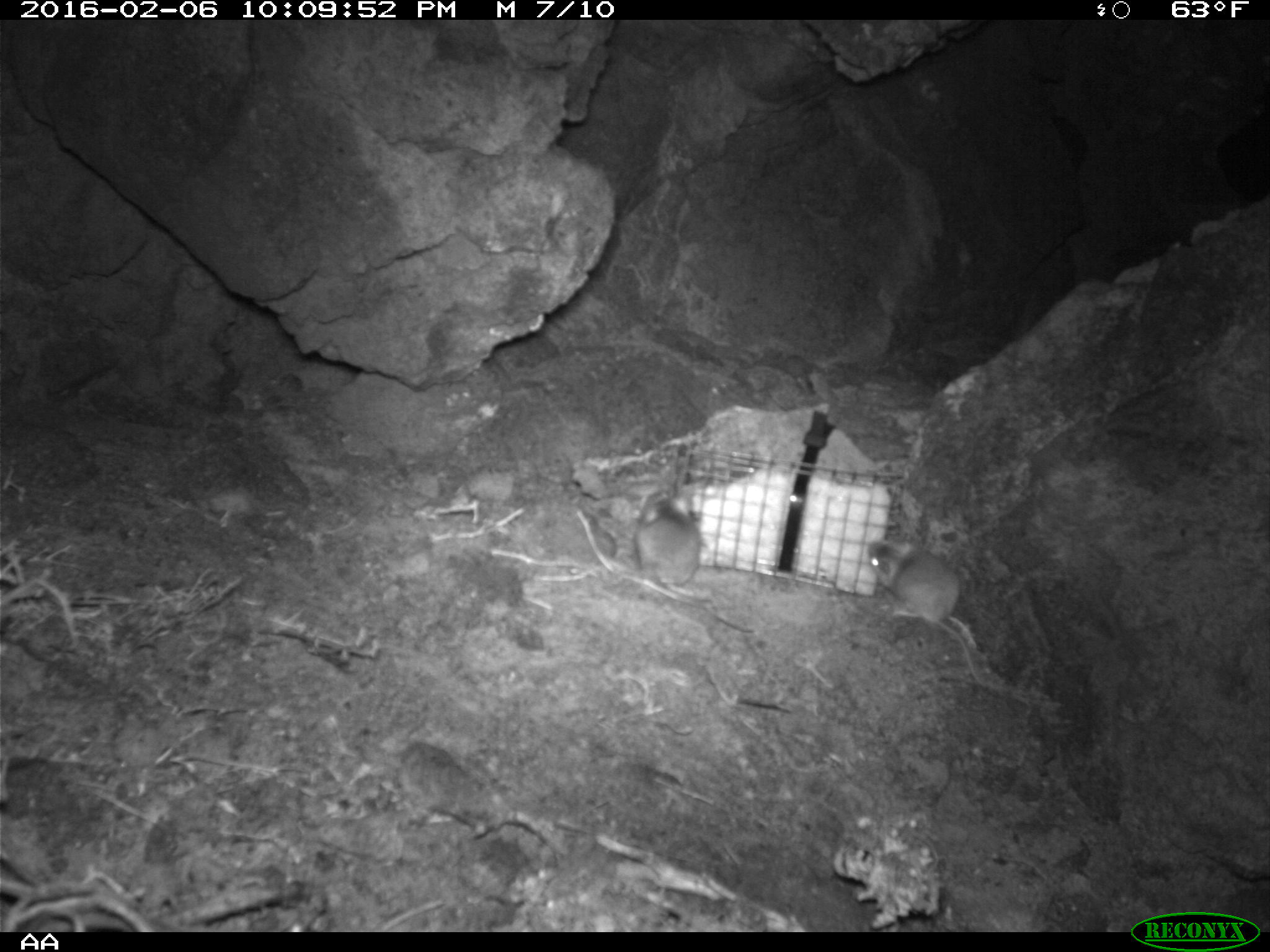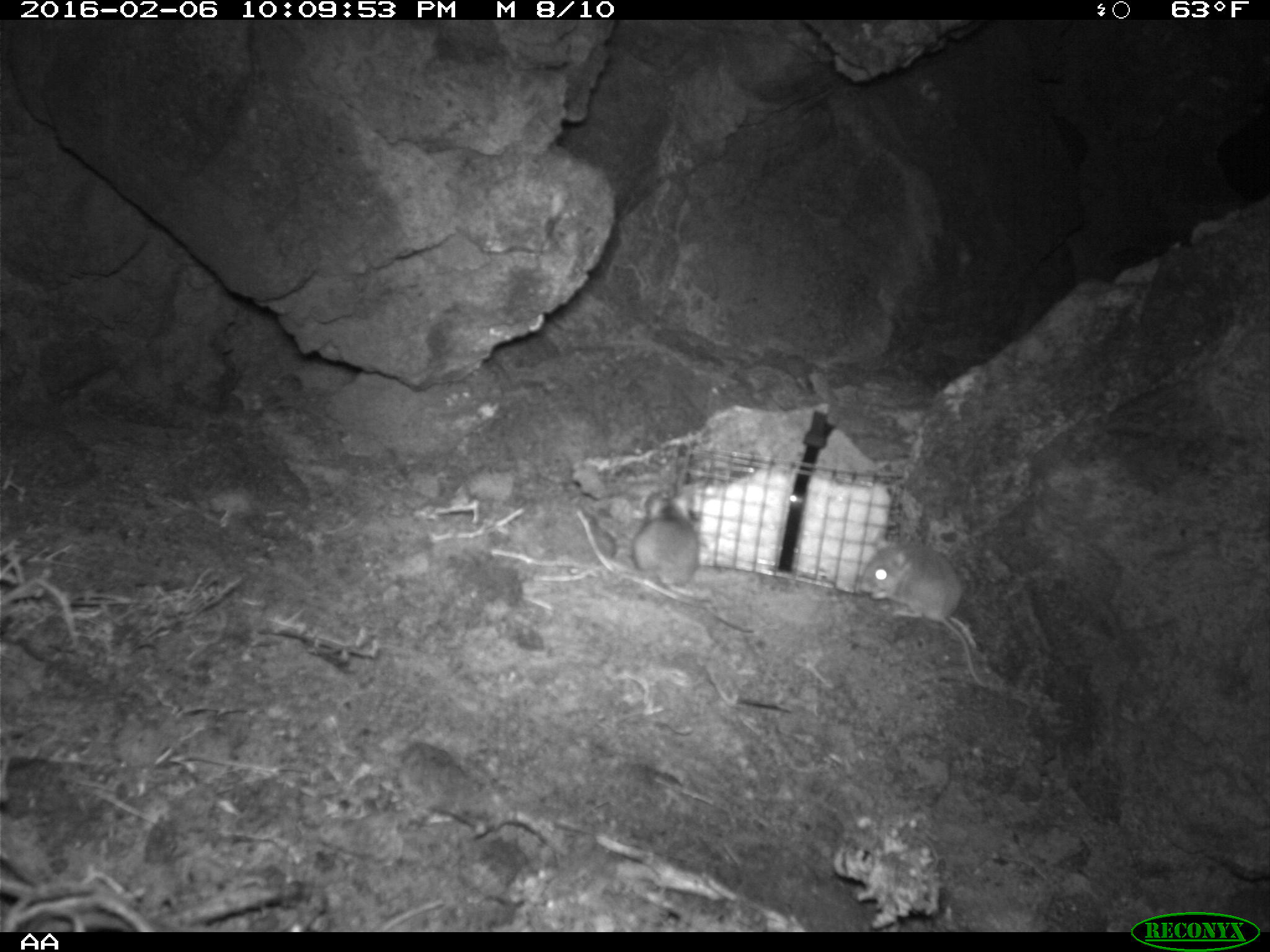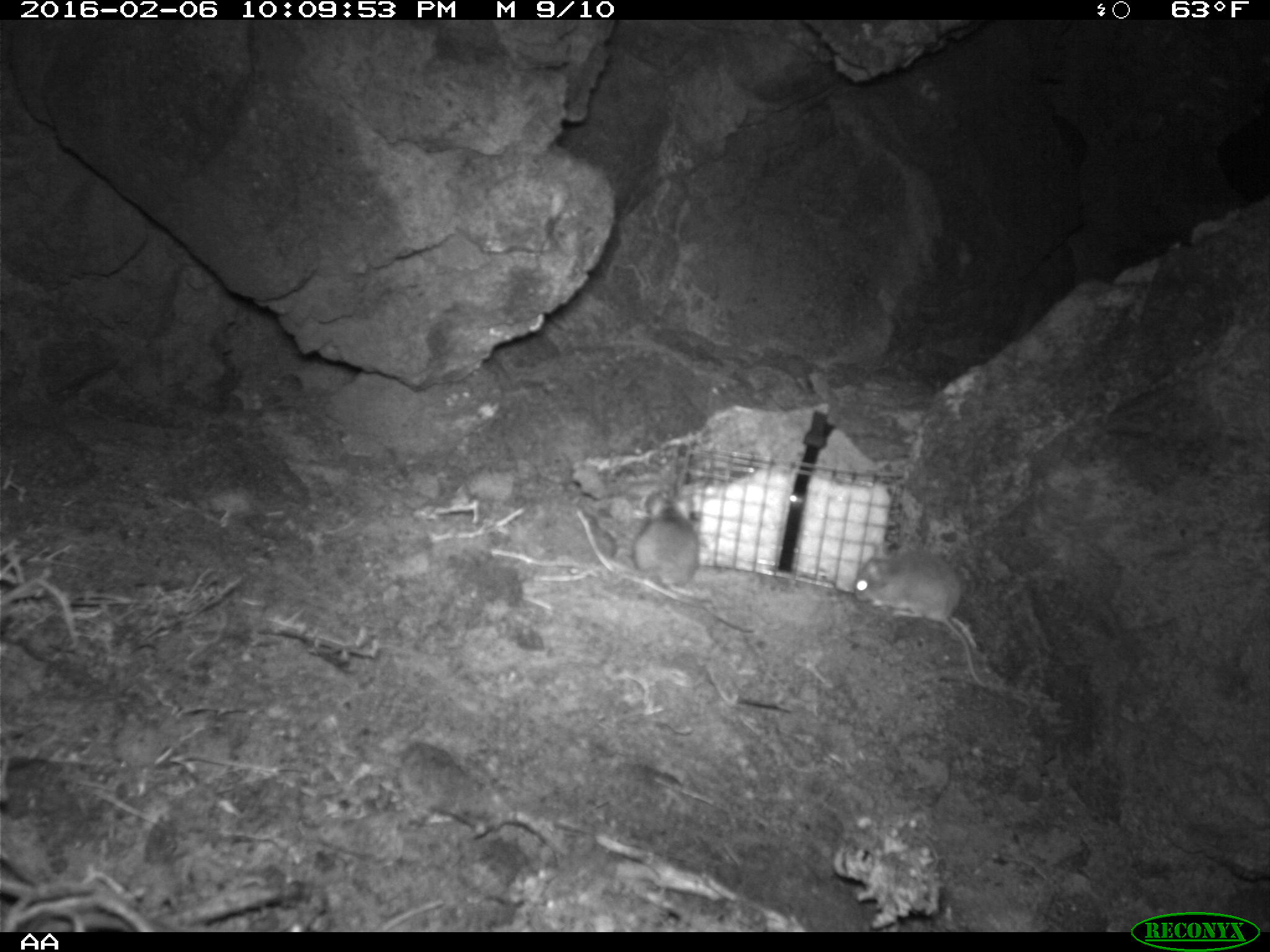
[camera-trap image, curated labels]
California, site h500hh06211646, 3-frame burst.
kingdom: Animalia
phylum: Chordata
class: Mammalia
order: Rodentia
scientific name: Rodentia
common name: rodent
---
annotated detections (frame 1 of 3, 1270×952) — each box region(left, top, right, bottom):
rodent: region(863, 535, 1010, 692); region(634, 490, 755, 638)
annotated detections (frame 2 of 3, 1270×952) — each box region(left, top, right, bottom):
rodent: region(865, 532, 990, 687); region(633, 486, 696, 592)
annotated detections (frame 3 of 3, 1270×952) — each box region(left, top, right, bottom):
rodent: region(853, 541, 988, 687); region(633, 488, 704, 597)